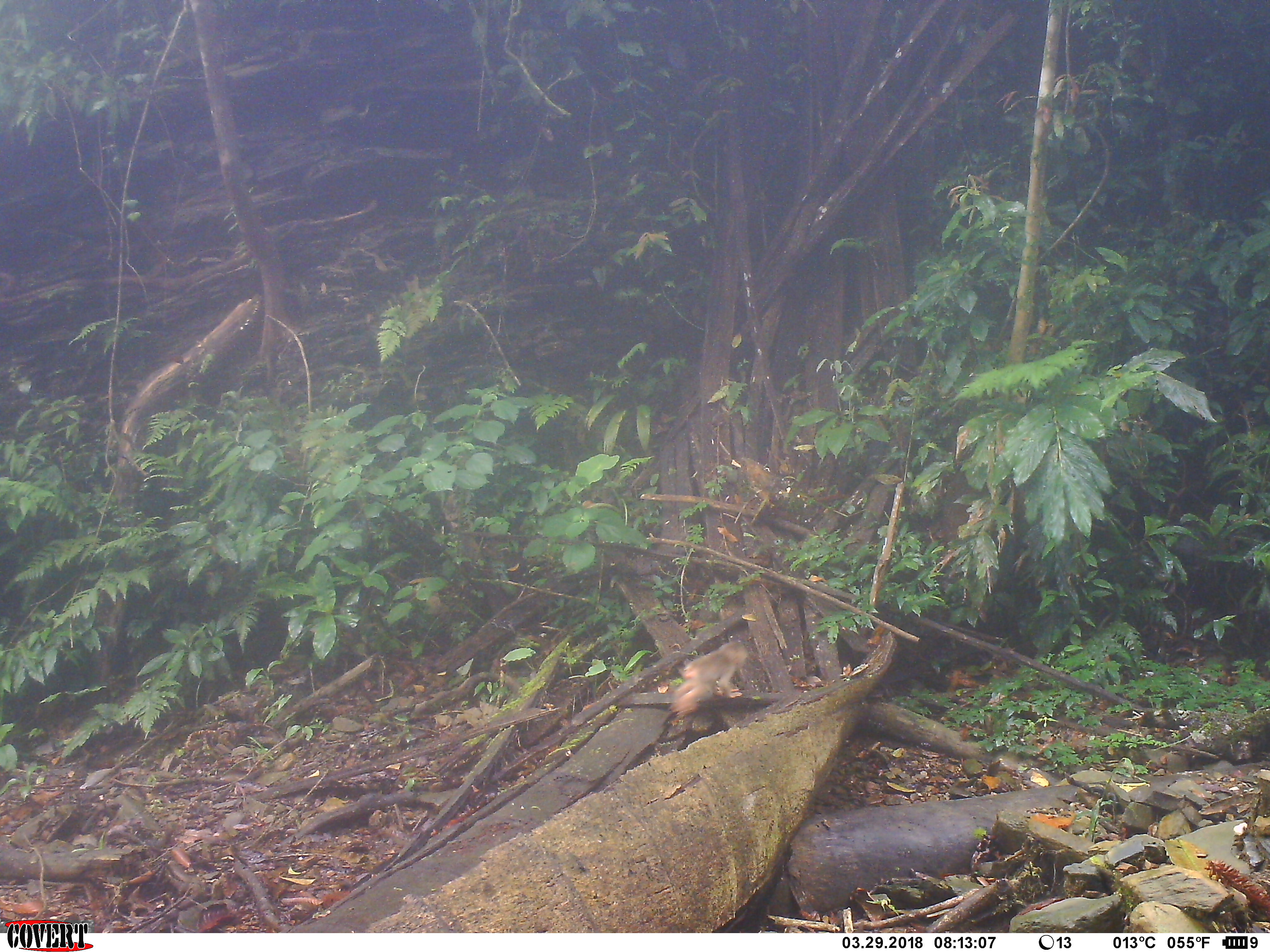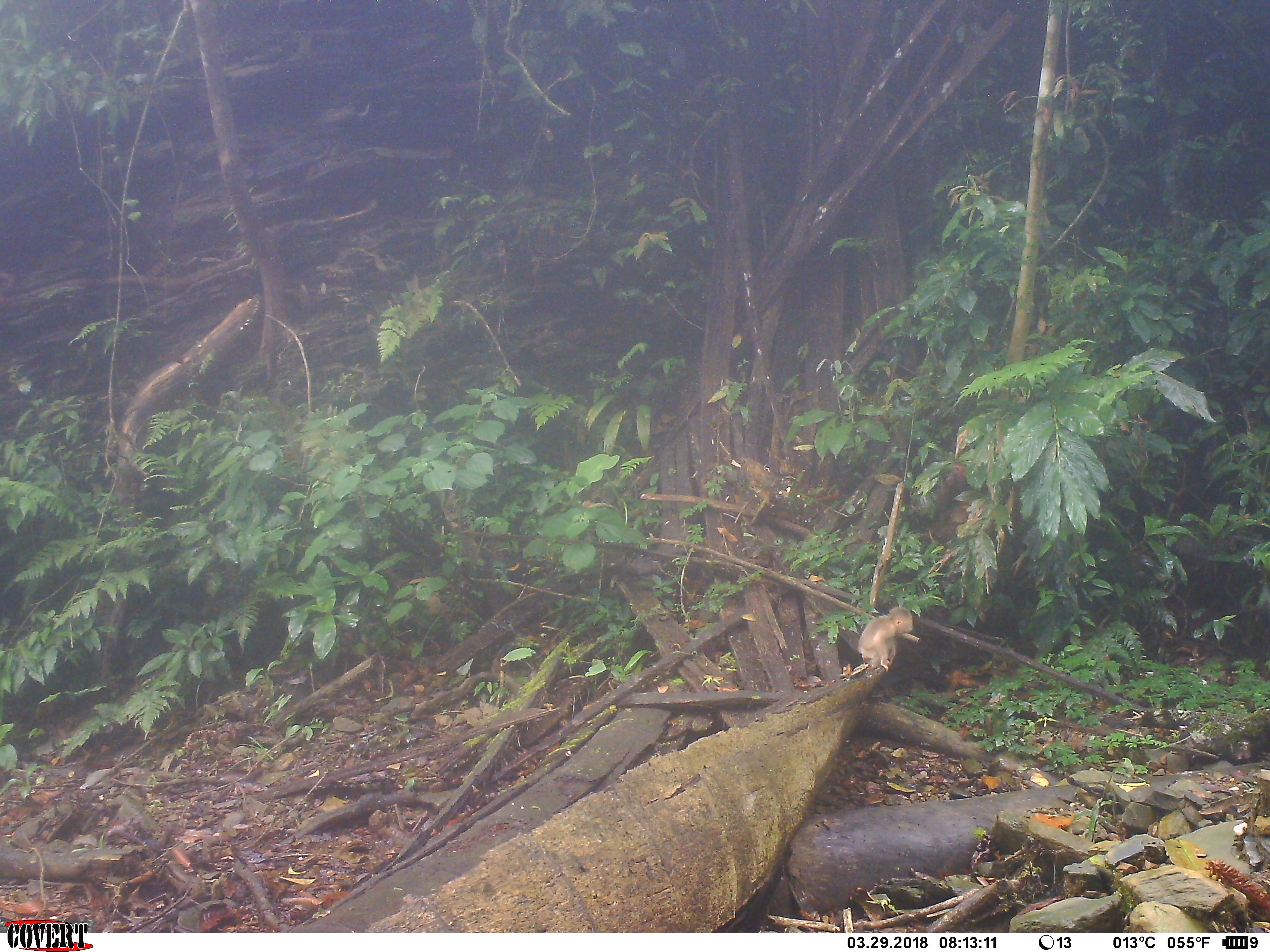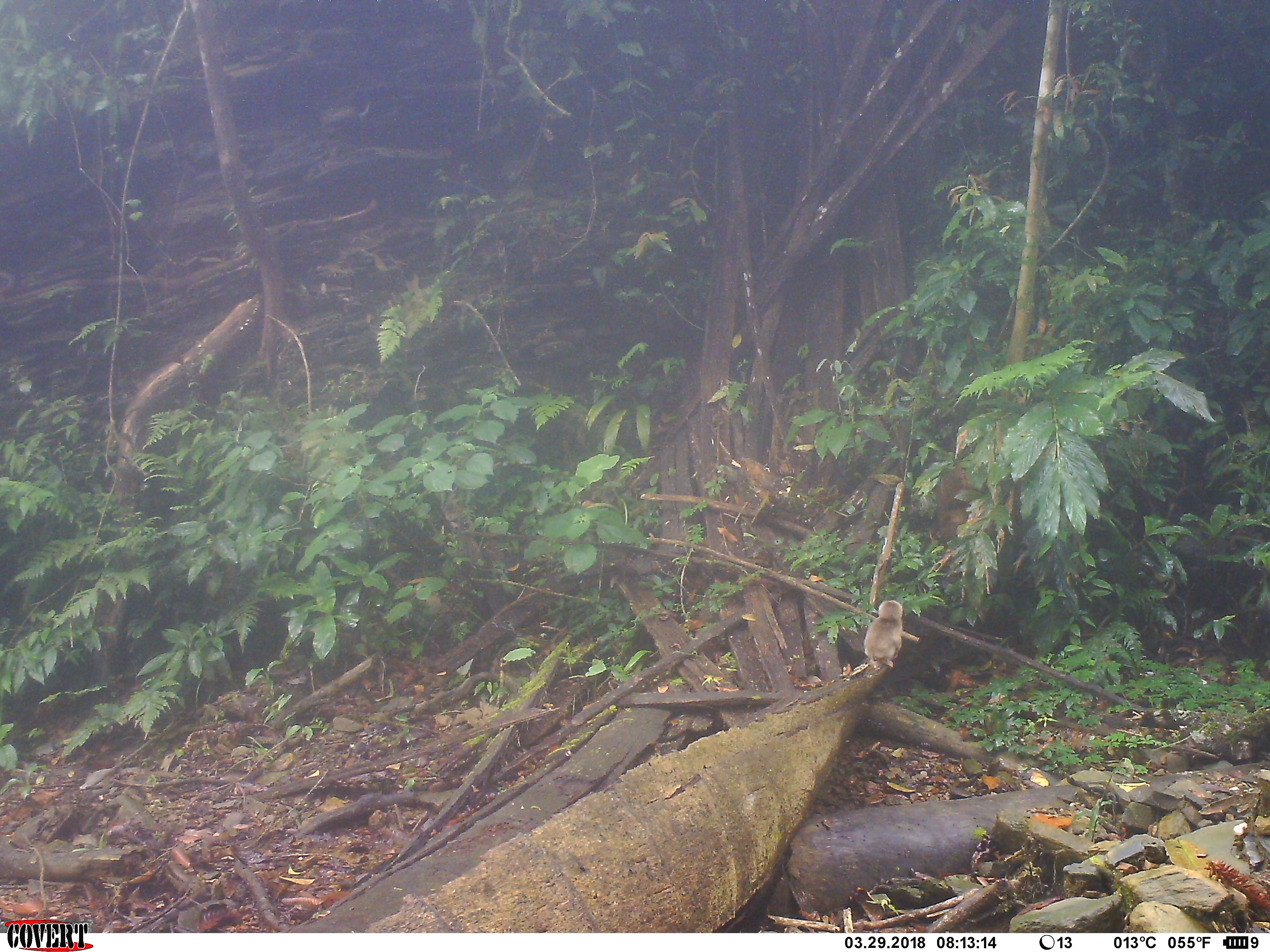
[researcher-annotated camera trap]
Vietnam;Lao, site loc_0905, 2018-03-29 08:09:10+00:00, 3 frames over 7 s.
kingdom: Animalia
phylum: Chordata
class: Mammalia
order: Primates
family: Cercopithecidae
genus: Macaca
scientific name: Macaca arctoides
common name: stump-tailed macaque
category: stump tailed macaque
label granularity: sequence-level